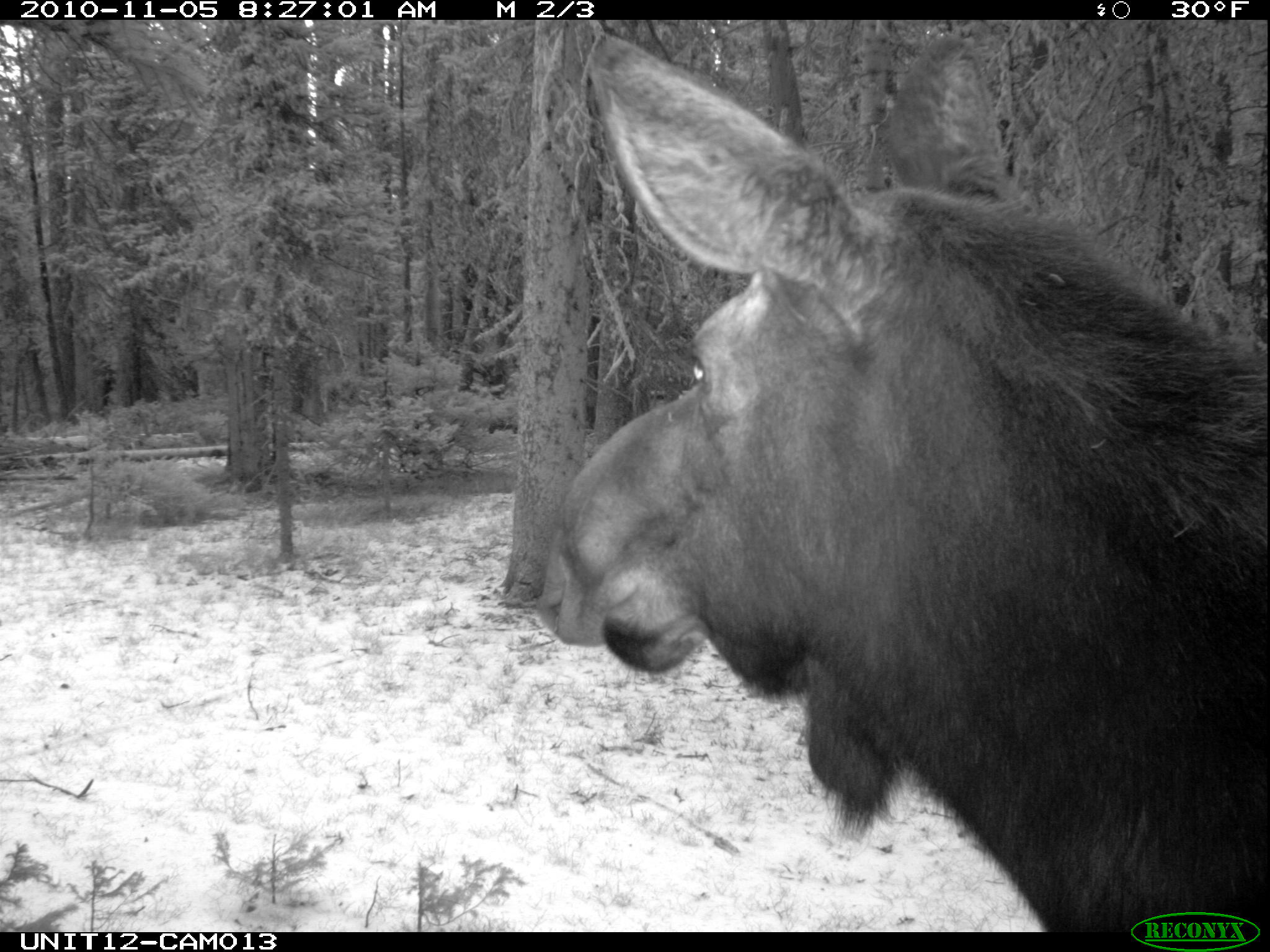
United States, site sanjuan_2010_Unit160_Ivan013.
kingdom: Animalia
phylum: Chordata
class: Mammalia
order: Artiodactyla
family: Cervidae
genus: Alces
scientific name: Alces alces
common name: moose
Alces alces (moose).